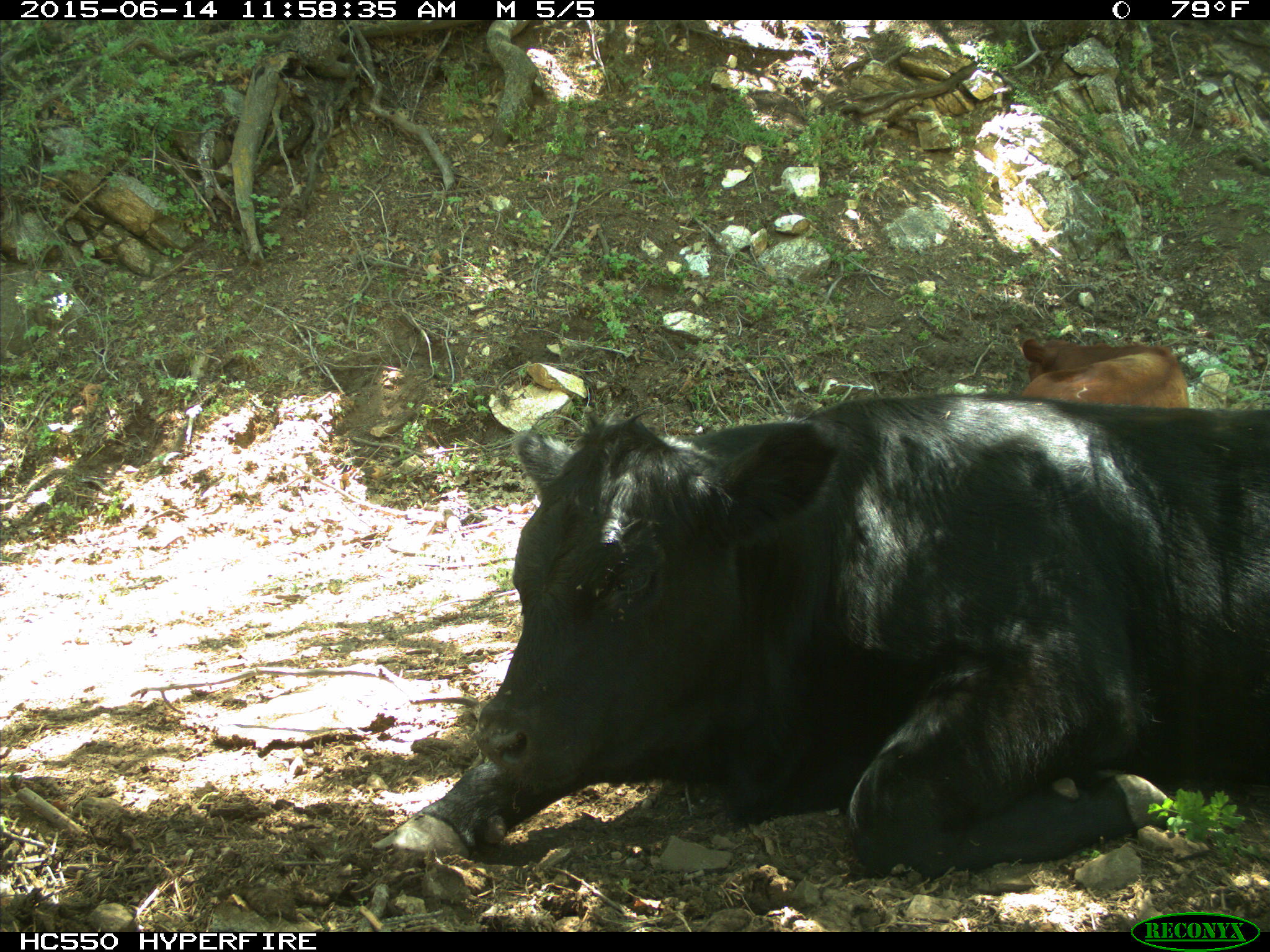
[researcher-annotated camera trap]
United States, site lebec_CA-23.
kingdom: Animalia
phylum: Chordata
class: Mammalia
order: Artiodactyla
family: Bovidae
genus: Bos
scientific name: Bos taurus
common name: domestic cow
Bos taurus (domestic cow).